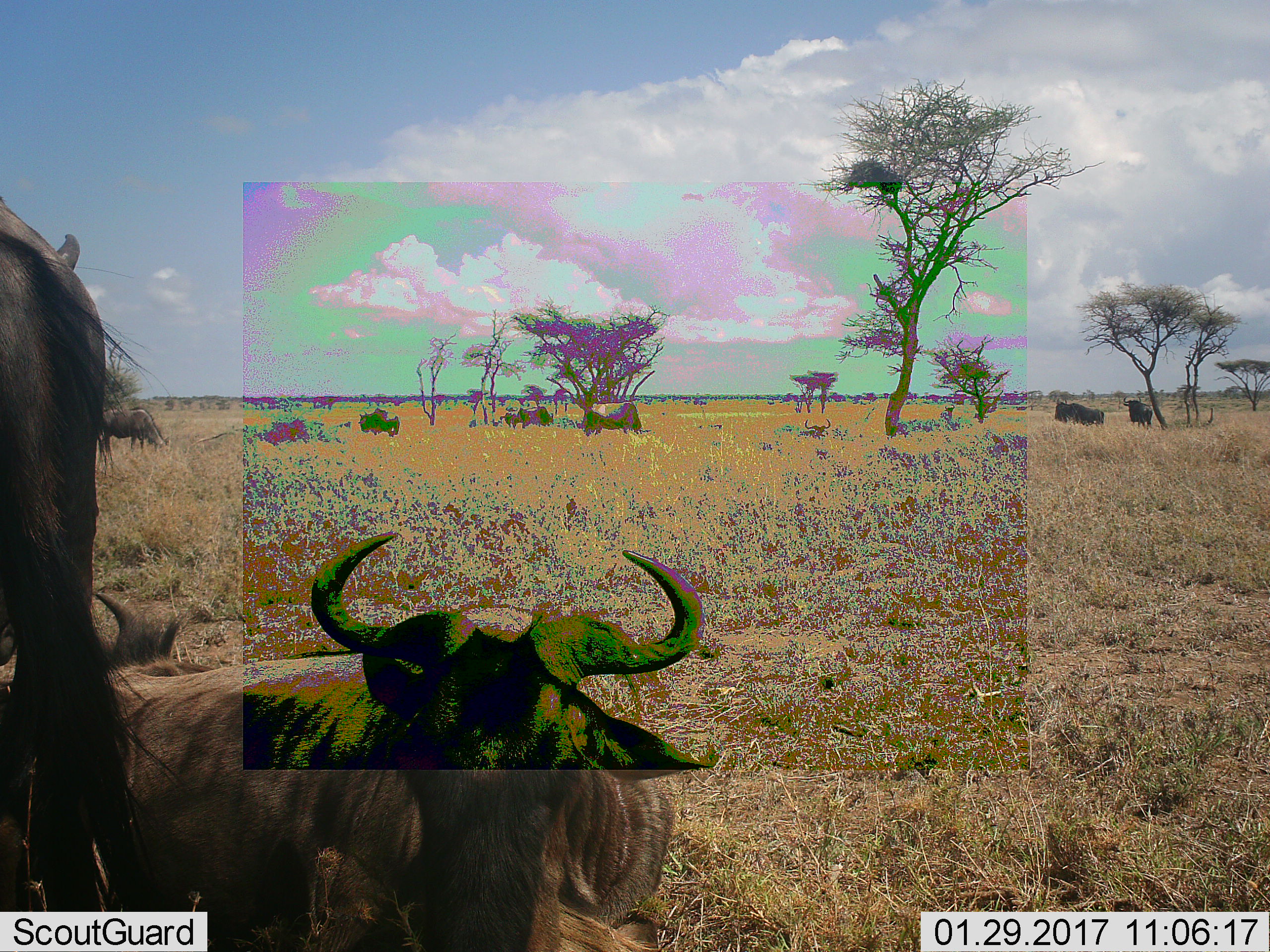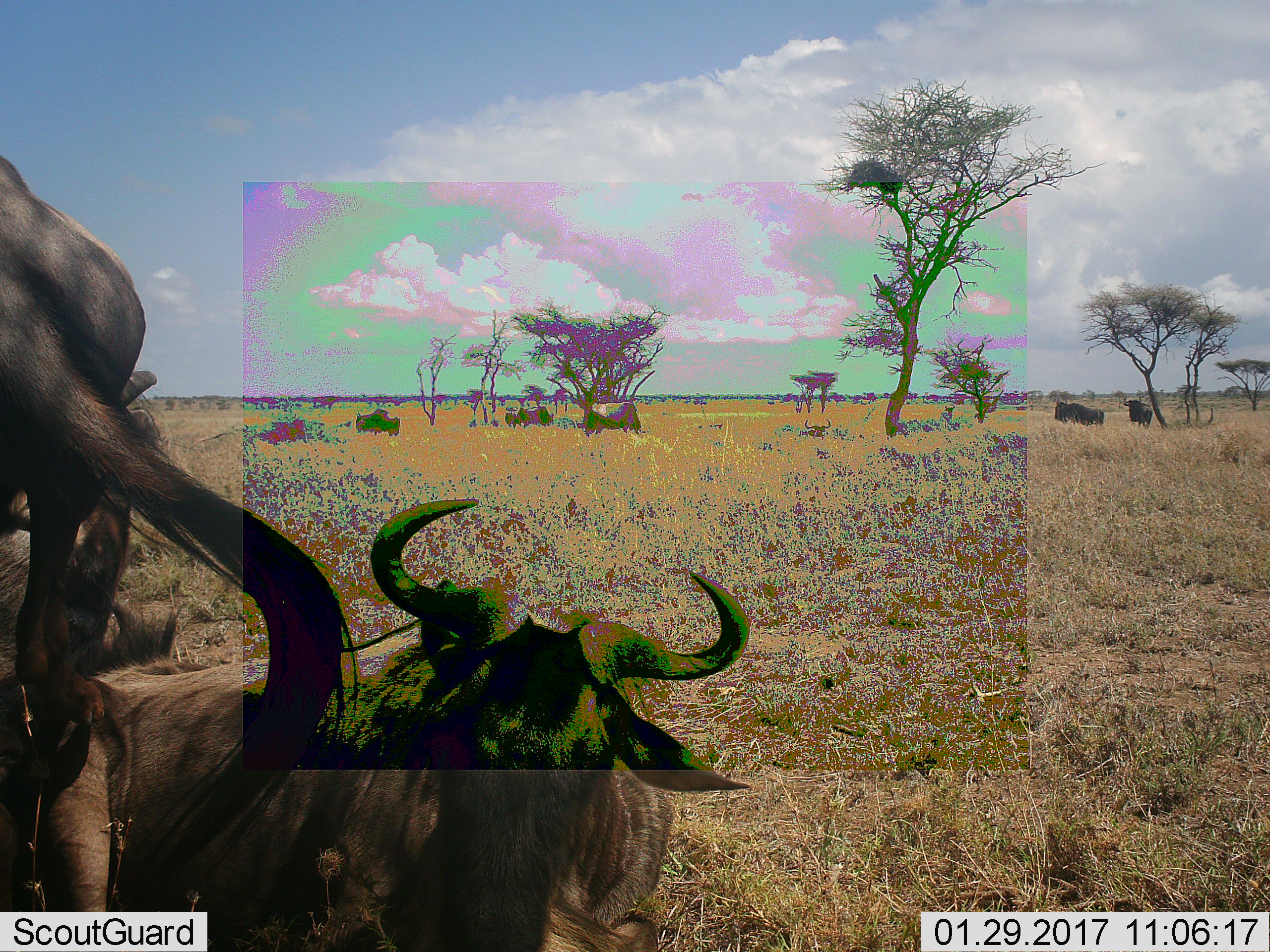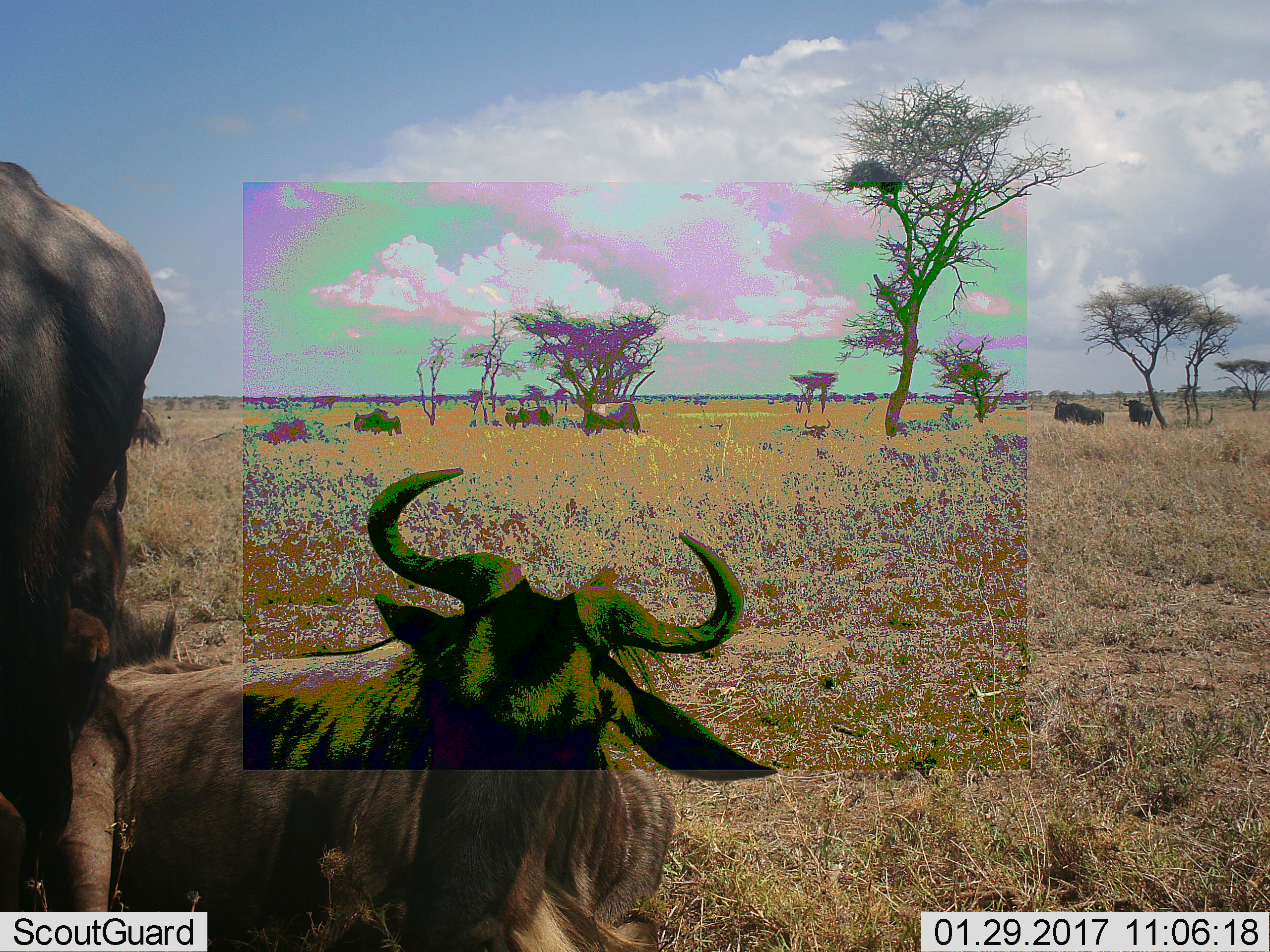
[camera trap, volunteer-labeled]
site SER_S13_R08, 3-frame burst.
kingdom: Animalia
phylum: Chordata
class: Mammalia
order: Artiodactyla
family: Bovidae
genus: Connochaetes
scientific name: Connochaetes taurinus taurinus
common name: blue wildebeest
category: wildebeestblue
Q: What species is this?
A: Wildebeestblue (blue wildebeest) (Connochaetes taurinus taurinus).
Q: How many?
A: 10.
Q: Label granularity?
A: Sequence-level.